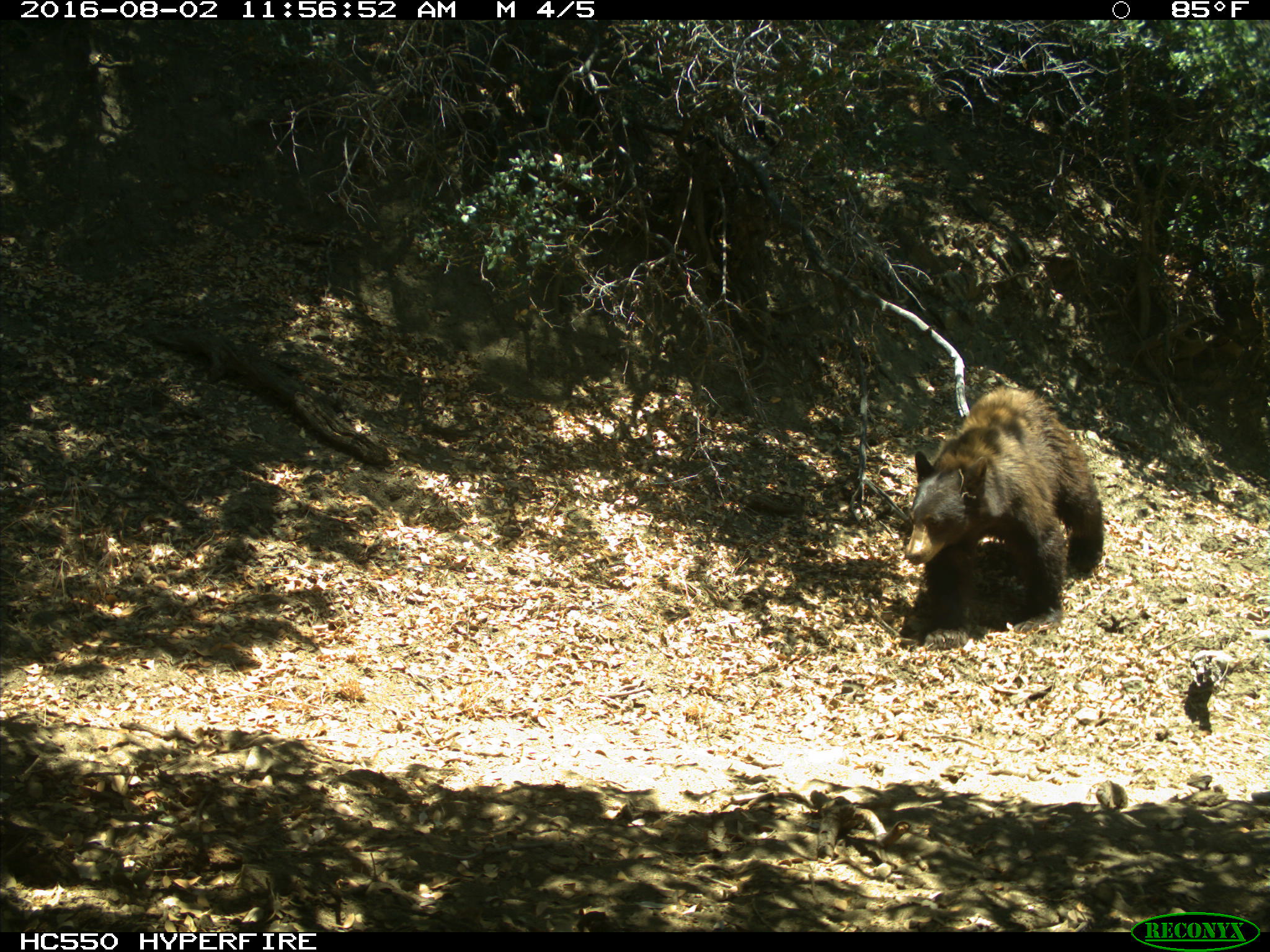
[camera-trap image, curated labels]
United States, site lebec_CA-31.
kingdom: Animalia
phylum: Chordata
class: Mammalia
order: Carnivora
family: Ursidae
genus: Ursus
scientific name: Ursus americanus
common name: american black bear